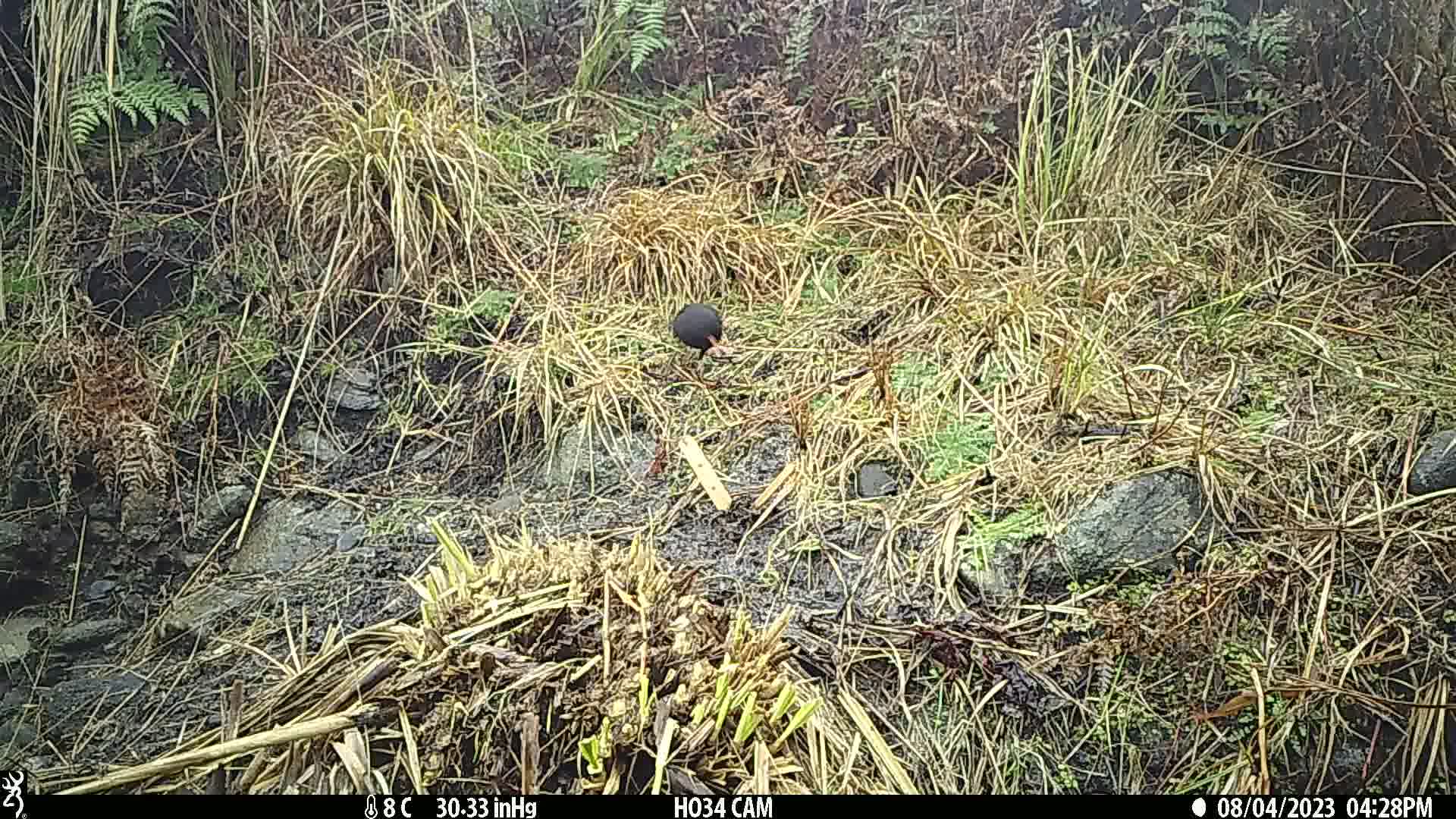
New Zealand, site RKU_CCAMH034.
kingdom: Animalia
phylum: Chordata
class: Aves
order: Passeriformes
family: Turdidae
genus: Turdus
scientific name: Turdus merula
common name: eurasian blackbird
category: blackbird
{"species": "blackbird (eurasian blackbird) (Turdus merula)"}